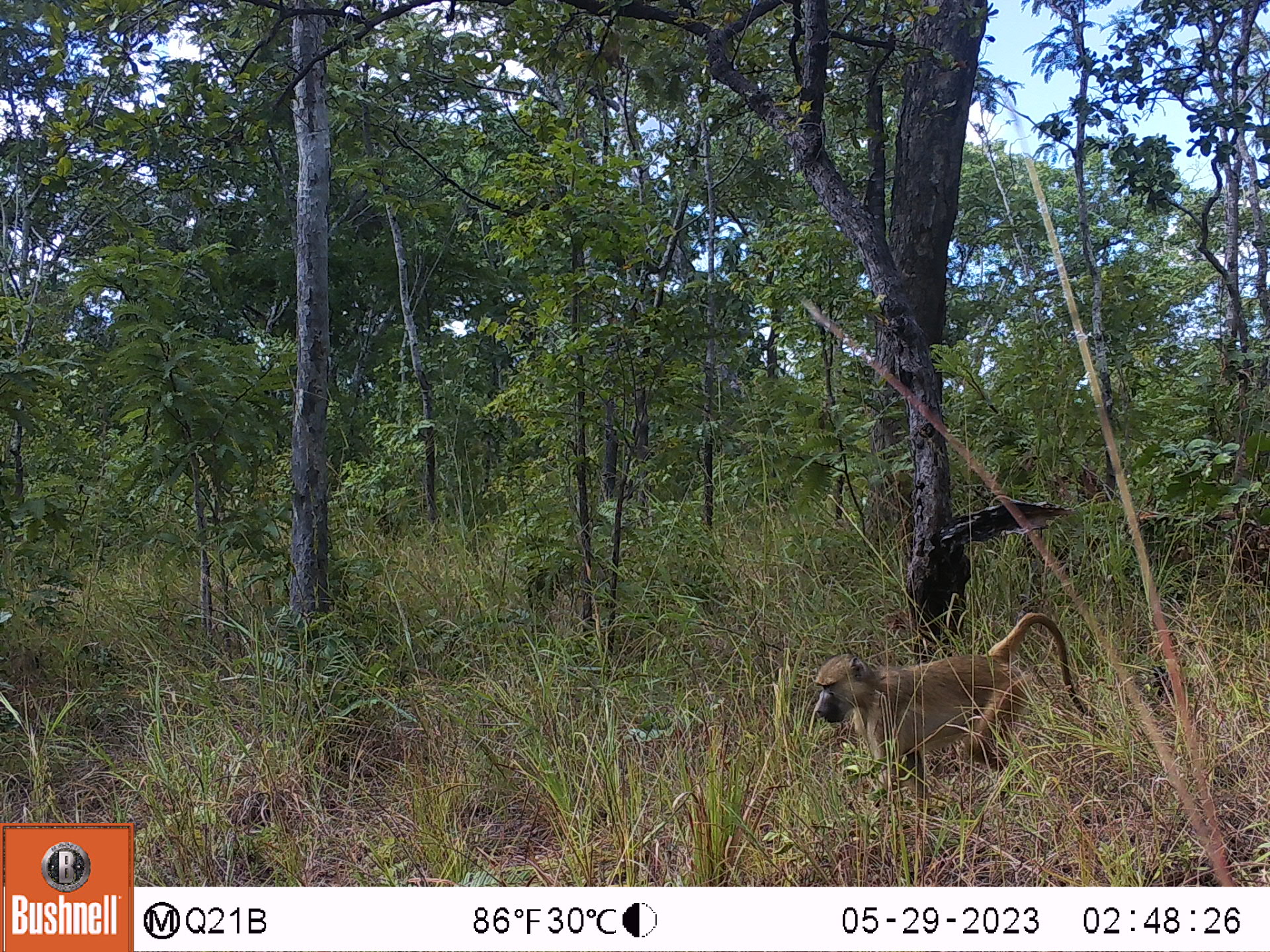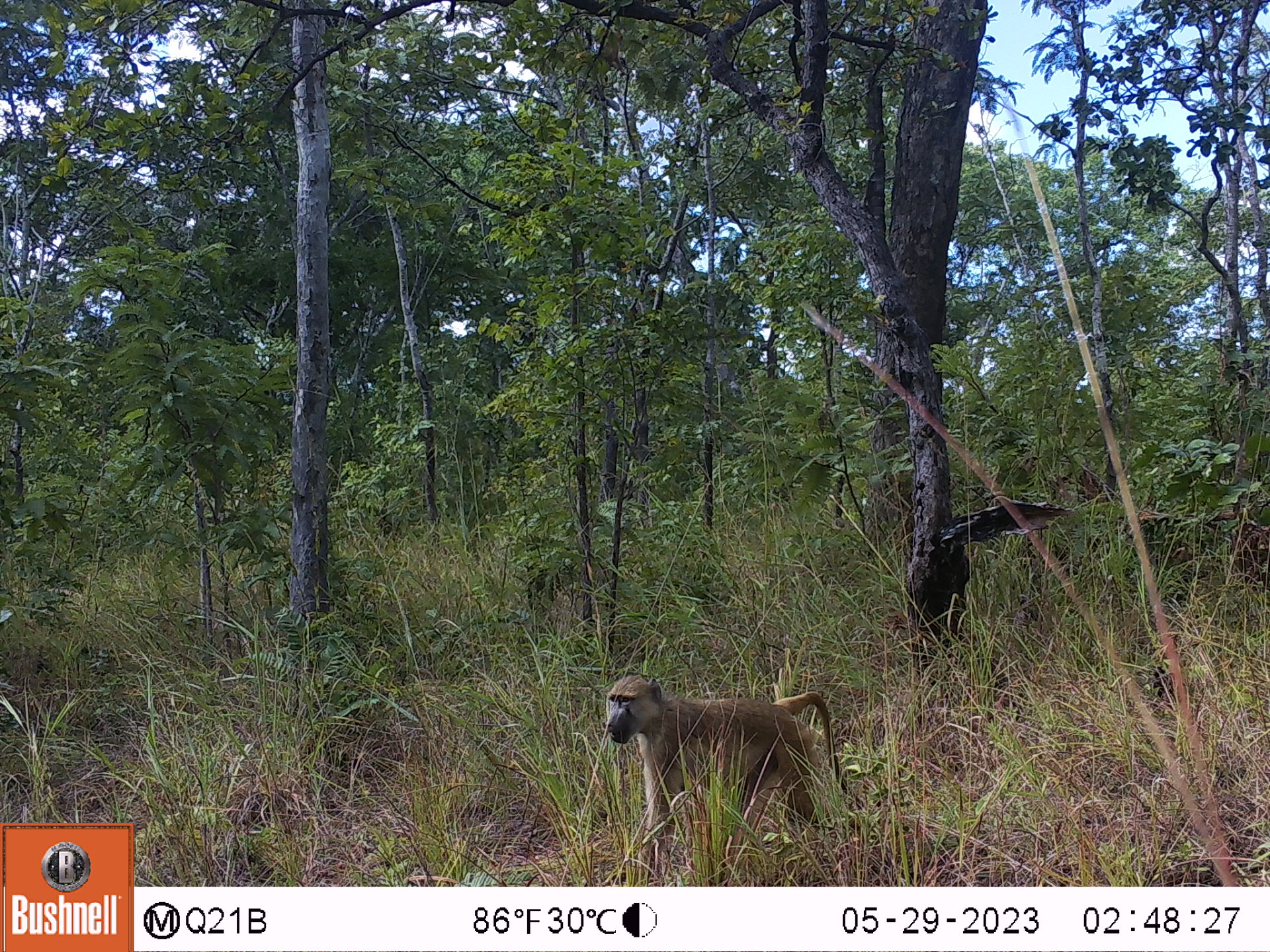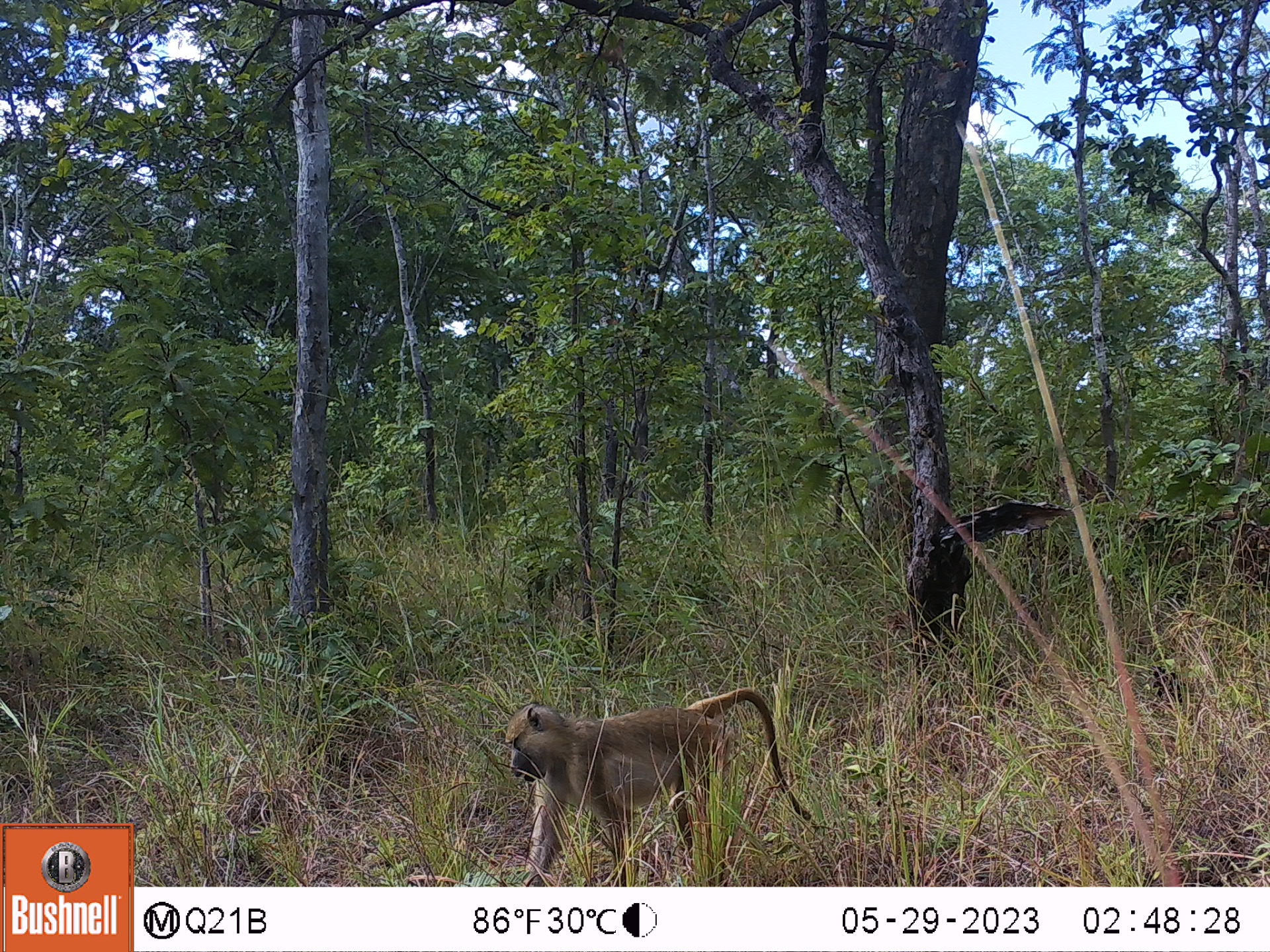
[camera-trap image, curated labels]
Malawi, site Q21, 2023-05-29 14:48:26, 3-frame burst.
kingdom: Animalia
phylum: Chordata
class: Mammalia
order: Primates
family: Cercopithecidae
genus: Papio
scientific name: Papio cynocephalus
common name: yellow baboon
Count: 1.